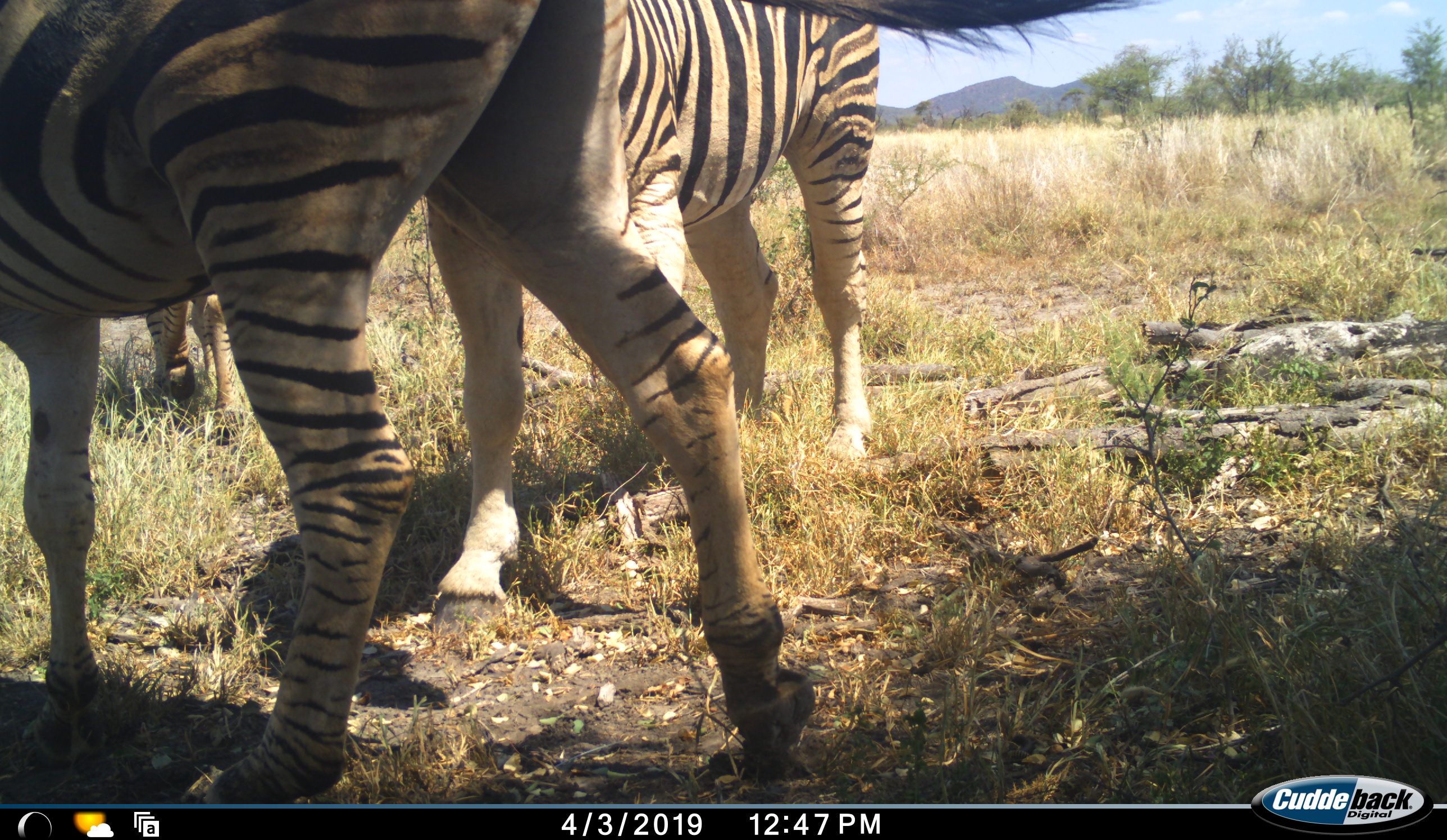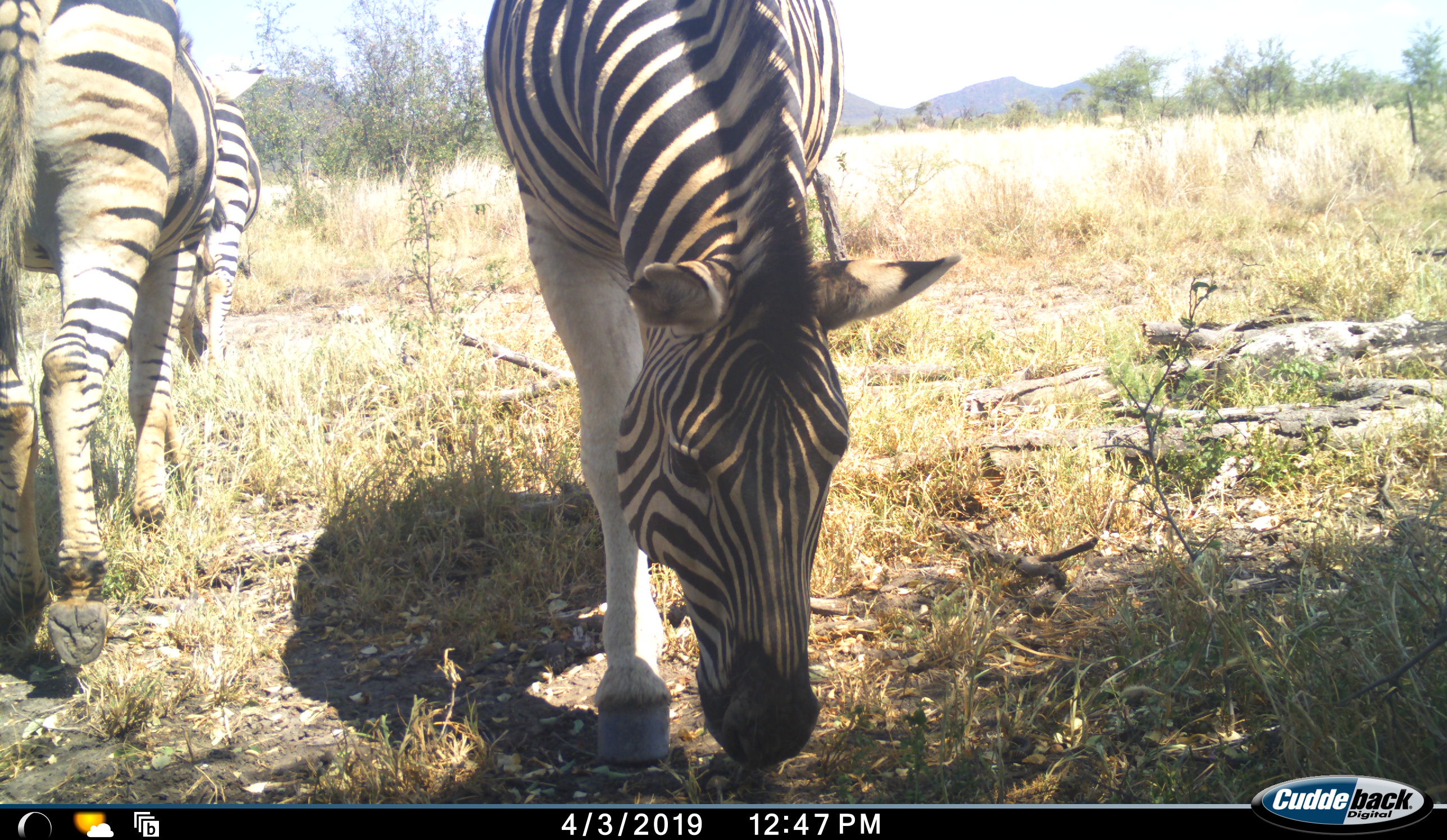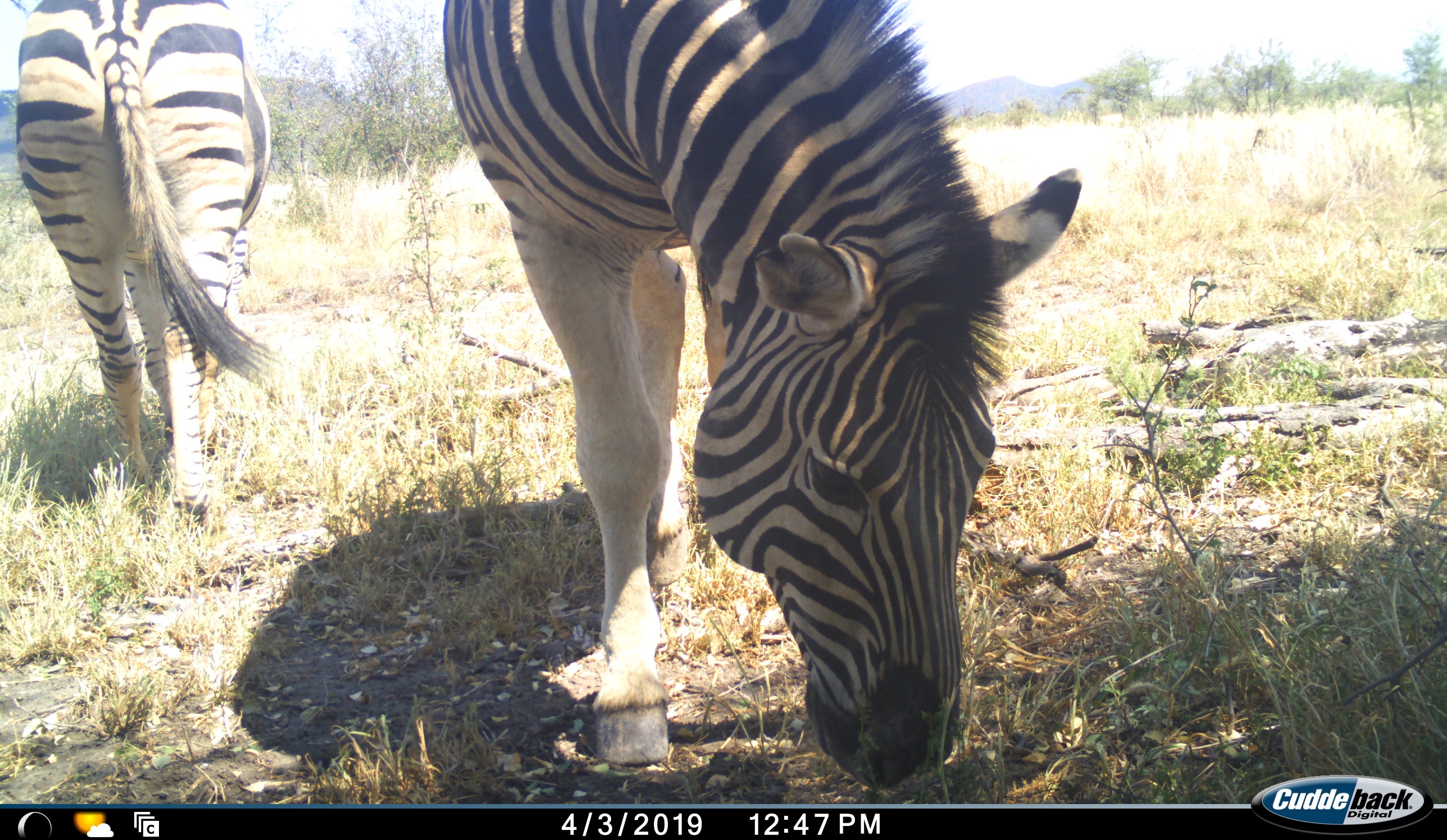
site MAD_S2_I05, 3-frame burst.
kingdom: Animalia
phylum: Chordata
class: Mammalia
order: Perissodactyla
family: Equidae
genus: Equus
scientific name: Equus quagga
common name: plains zebra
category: zebraplains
Zebraplains (plains zebra) (Equus quagga), count 3. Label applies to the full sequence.